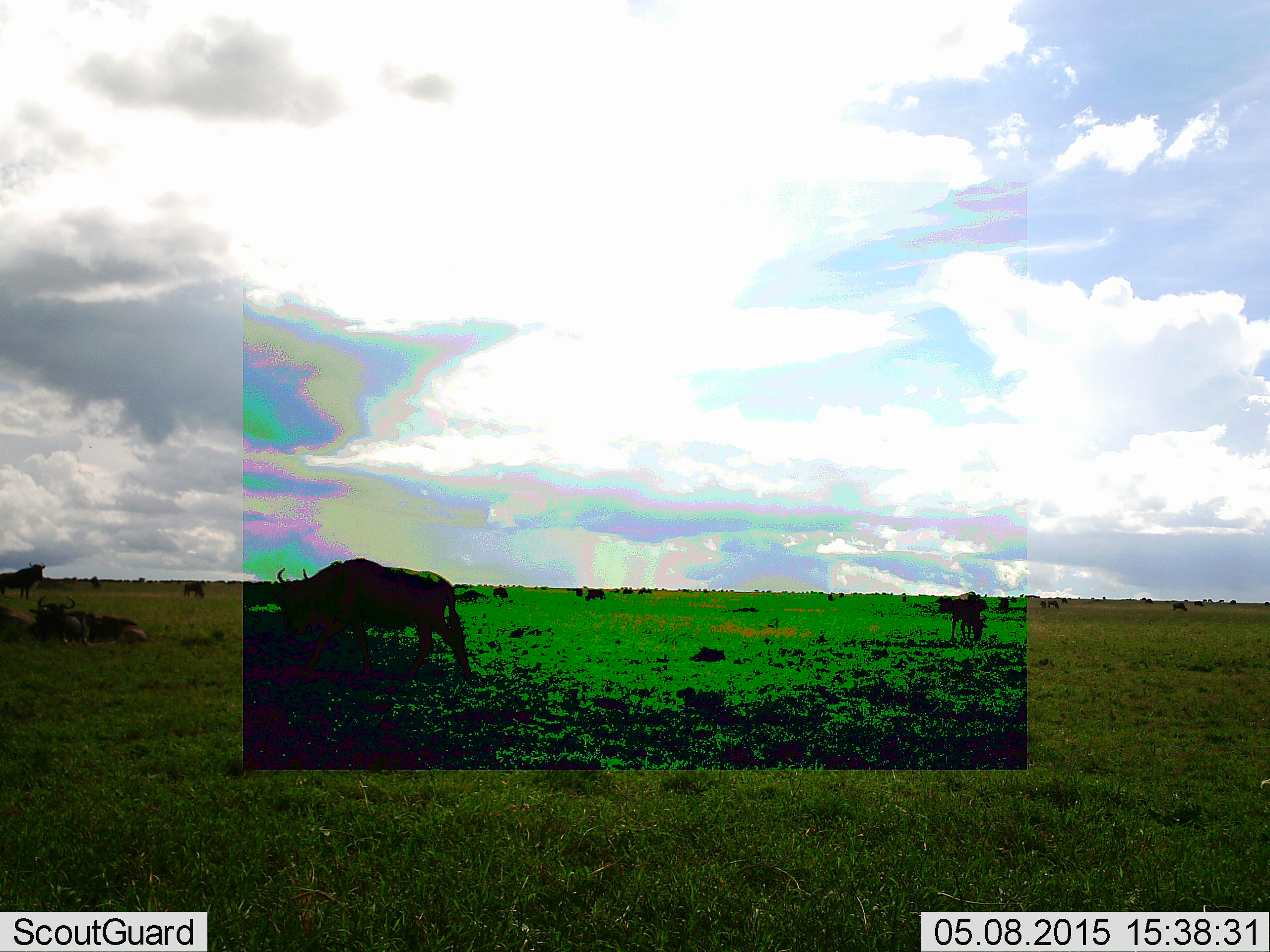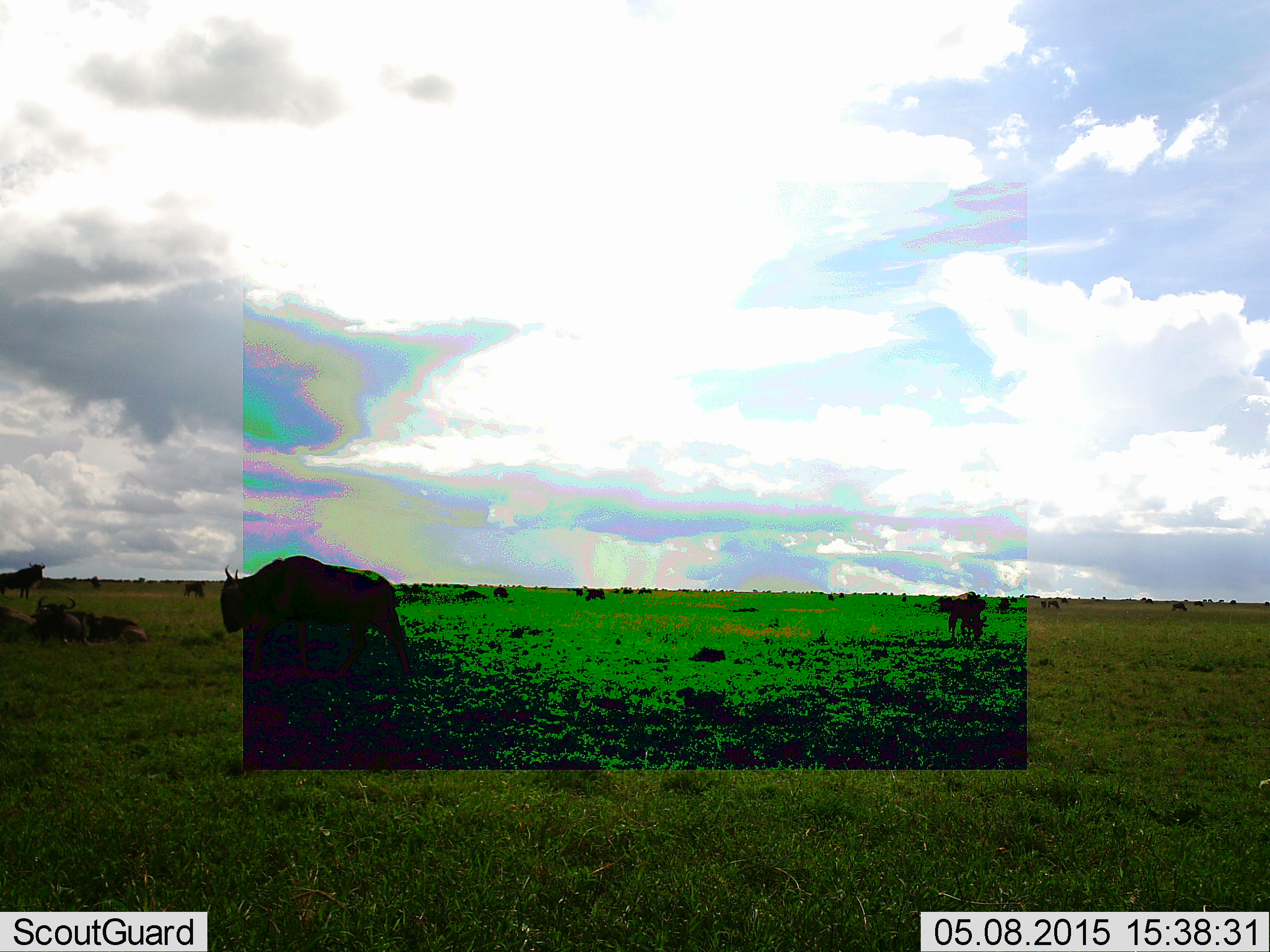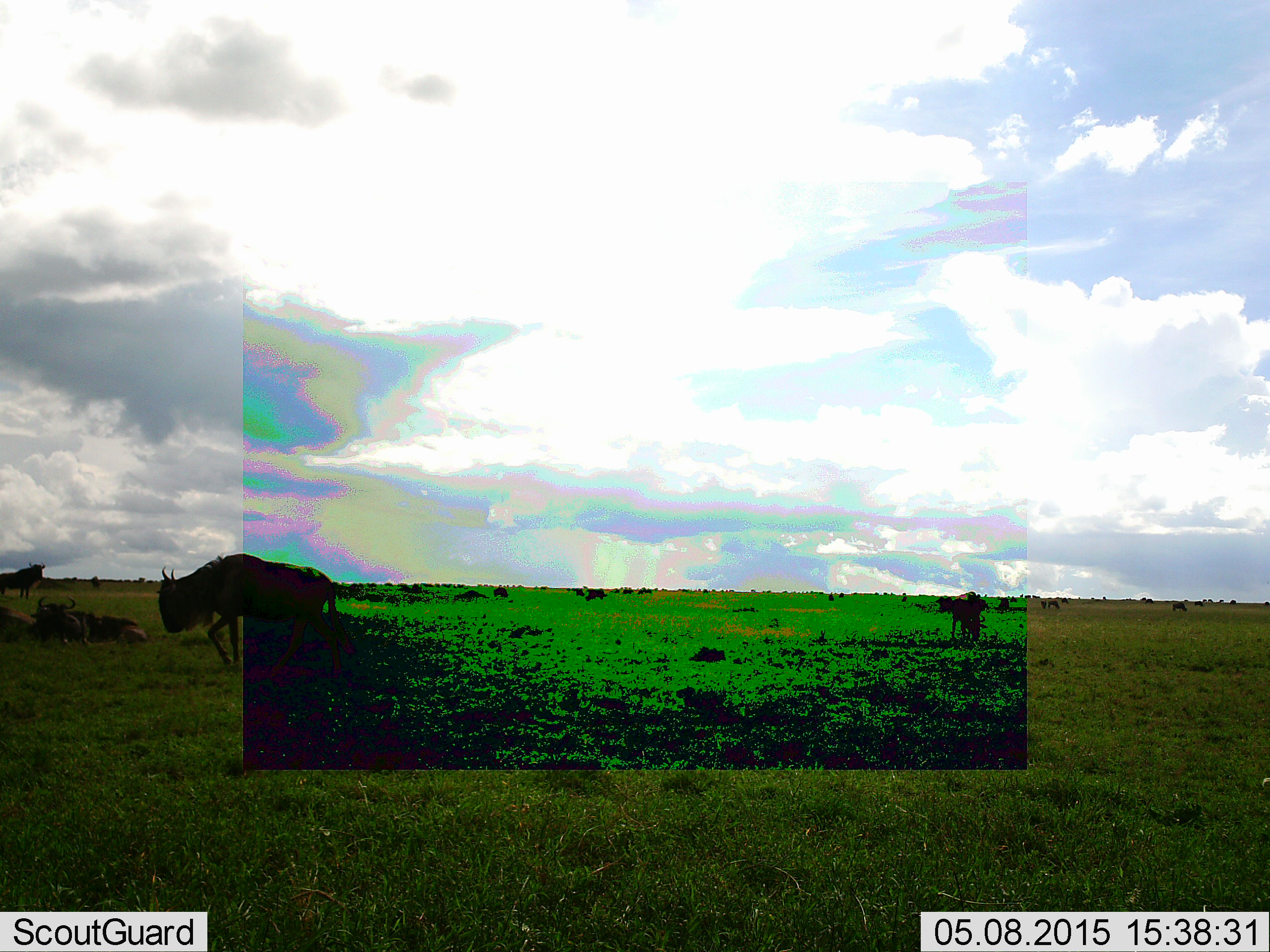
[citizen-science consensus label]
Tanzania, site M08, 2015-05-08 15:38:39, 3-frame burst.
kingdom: Animalia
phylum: Chordata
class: Mammalia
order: Artiodactyla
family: Bovidae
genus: Connochaetes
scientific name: Connochaetes taurinus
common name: blue wildebeest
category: wildebeest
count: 9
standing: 80%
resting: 60%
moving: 70%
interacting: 0%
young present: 0%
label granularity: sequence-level